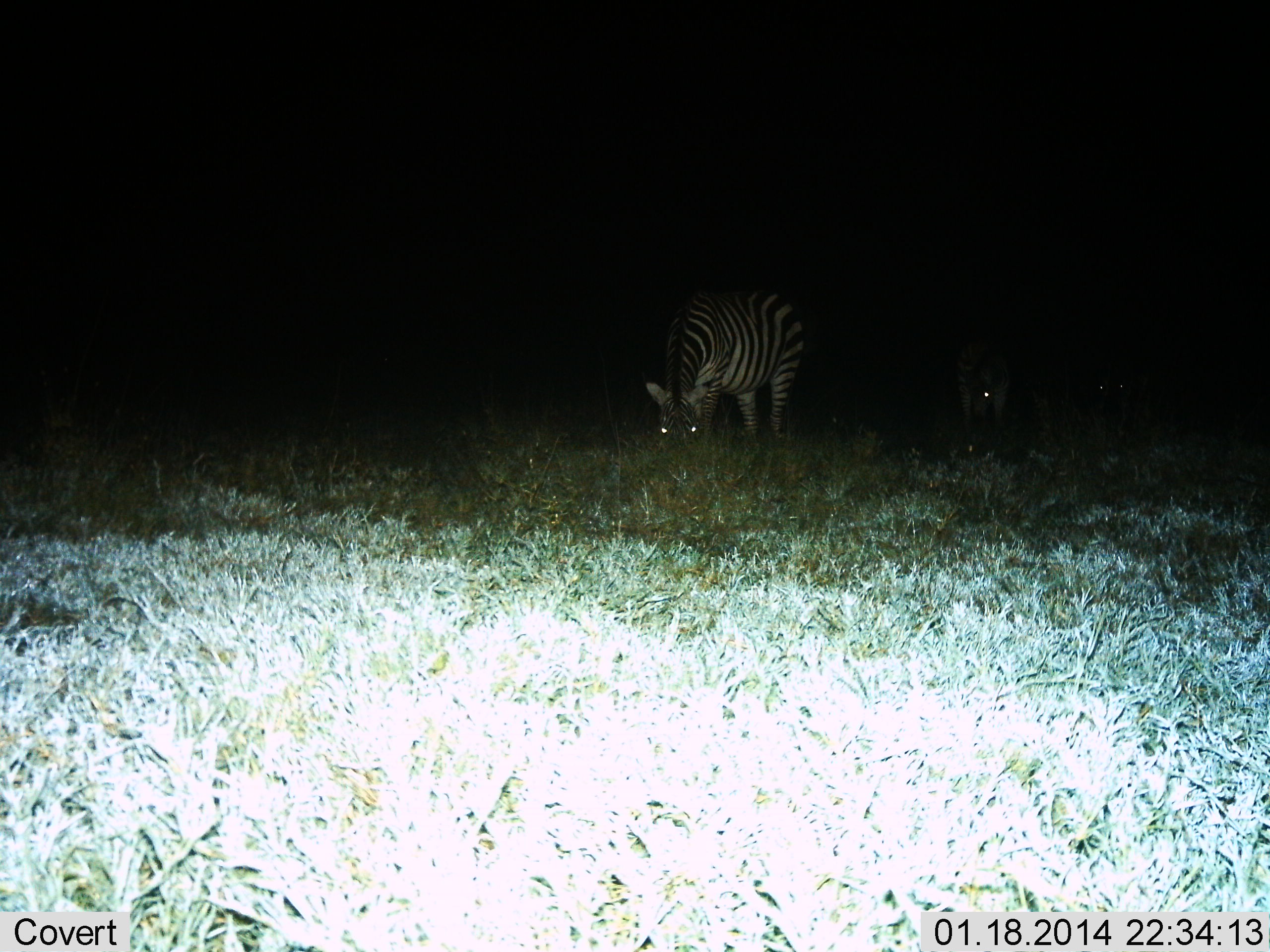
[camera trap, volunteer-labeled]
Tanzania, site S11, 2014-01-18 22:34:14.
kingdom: Animalia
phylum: Chordata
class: Mammalia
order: Perissodactyla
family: Equidae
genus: Equus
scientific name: Equus quagga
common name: plains zebra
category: zebra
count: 2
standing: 27%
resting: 0%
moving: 9%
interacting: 0%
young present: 0%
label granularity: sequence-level